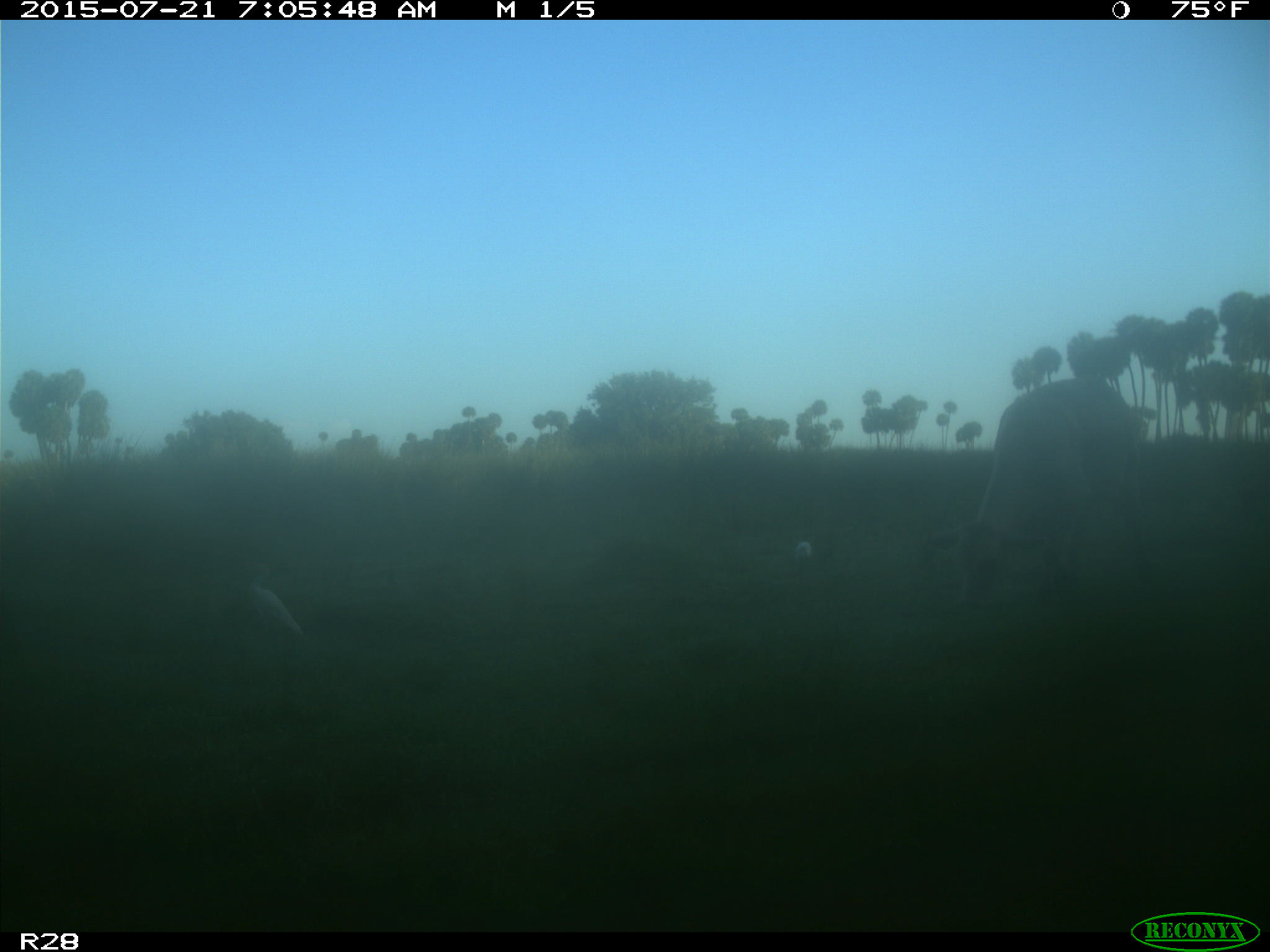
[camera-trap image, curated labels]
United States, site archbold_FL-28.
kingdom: Animalia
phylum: Chordata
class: Mammalia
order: Artiodactyla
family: Bovidae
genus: Bos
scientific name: Bos taurus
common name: domestic cow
Bos taurus (domestic cow).